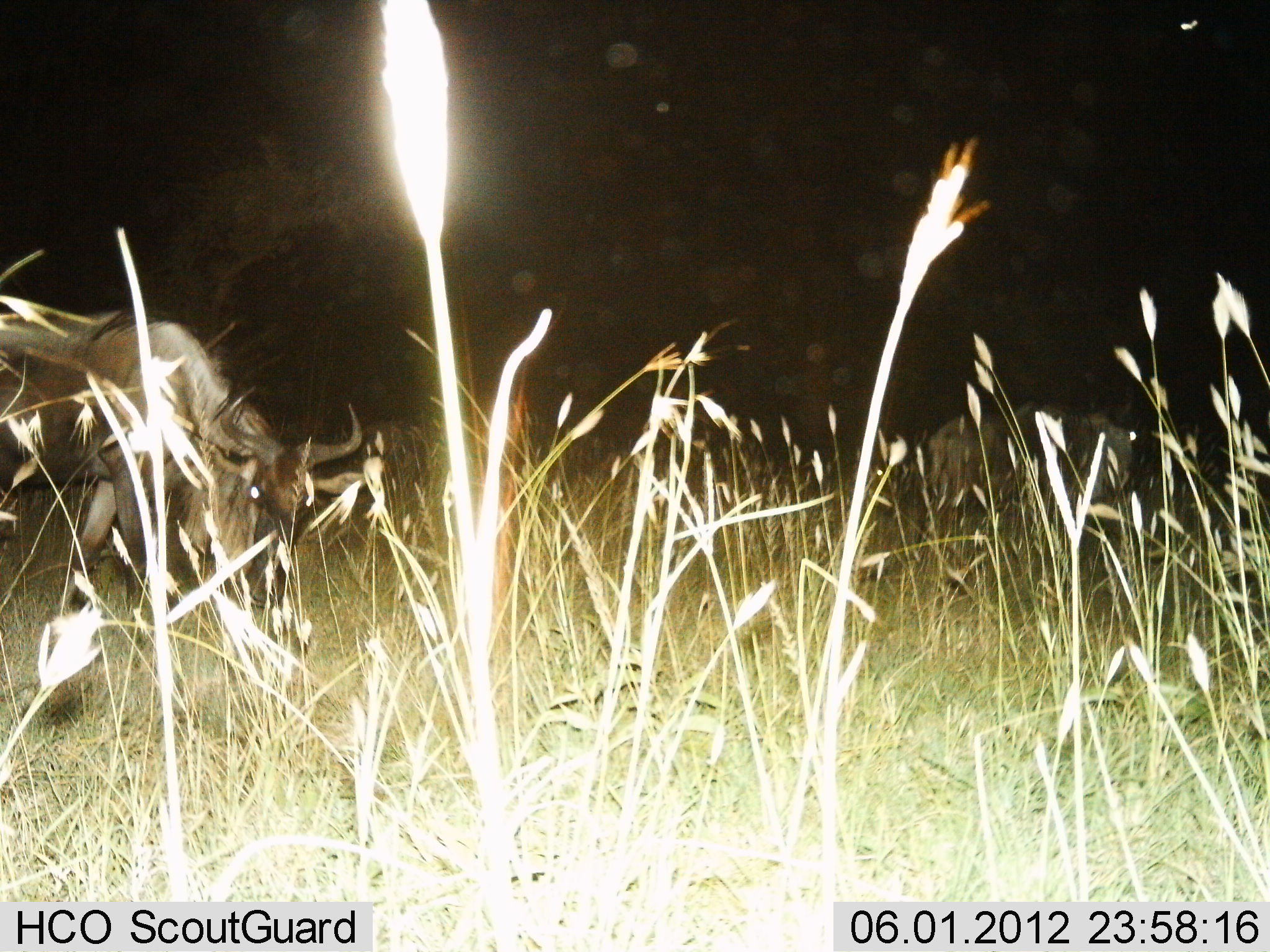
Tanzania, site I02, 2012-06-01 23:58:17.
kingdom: Animalia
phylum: Chordata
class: Mammalia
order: Artiodactyla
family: Bovidae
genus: Connochaetes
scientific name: Connochaetes taurinus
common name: blue wildebeest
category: wildebeest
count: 2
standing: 73%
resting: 9%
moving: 27%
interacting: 0%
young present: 0%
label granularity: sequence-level